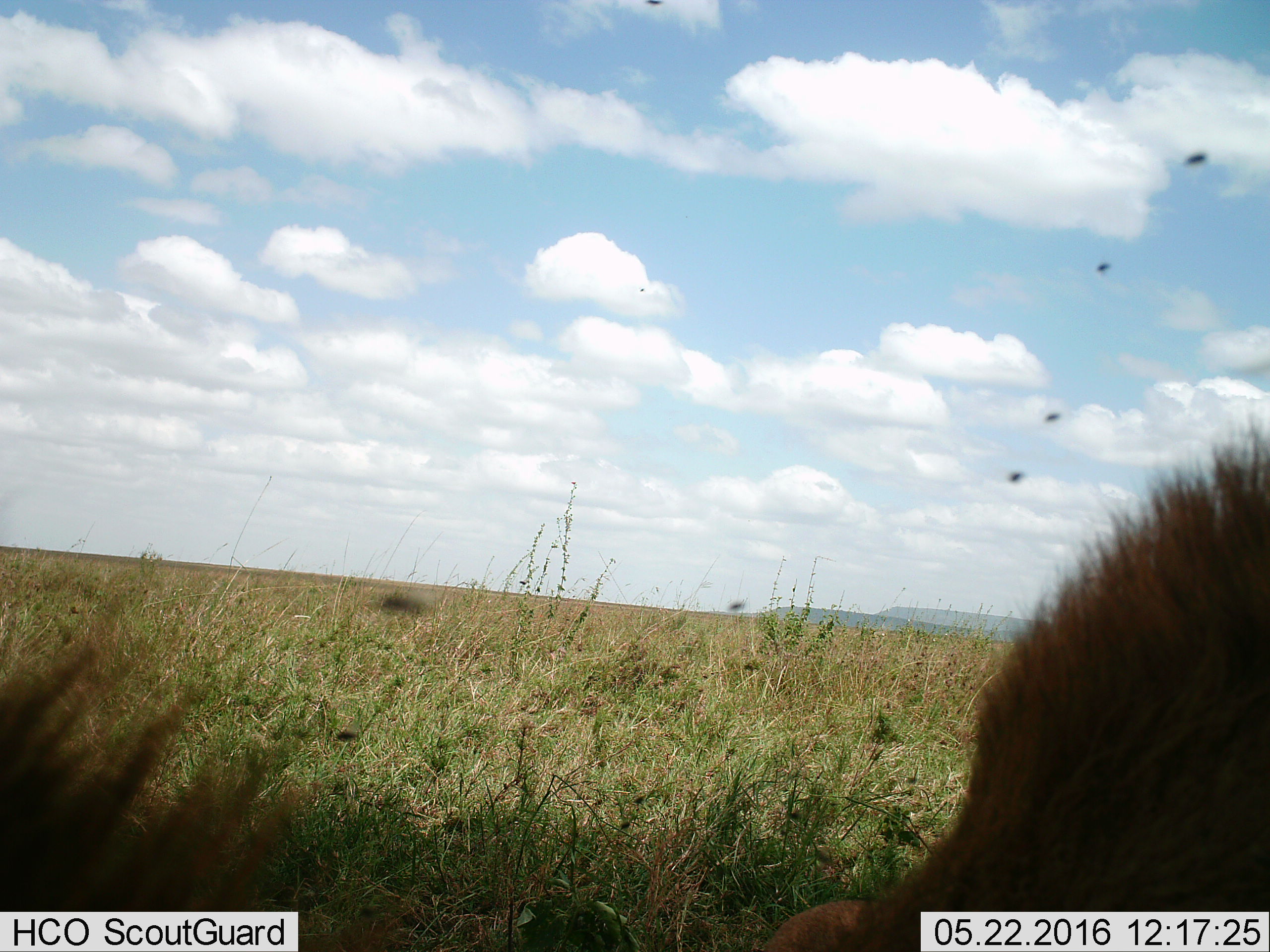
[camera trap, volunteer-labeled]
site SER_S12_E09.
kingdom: Animalia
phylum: Chordata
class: Mammalia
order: Carnivora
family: Felidae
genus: Panthera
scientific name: Panthera leo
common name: lion male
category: lionmale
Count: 1.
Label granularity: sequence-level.